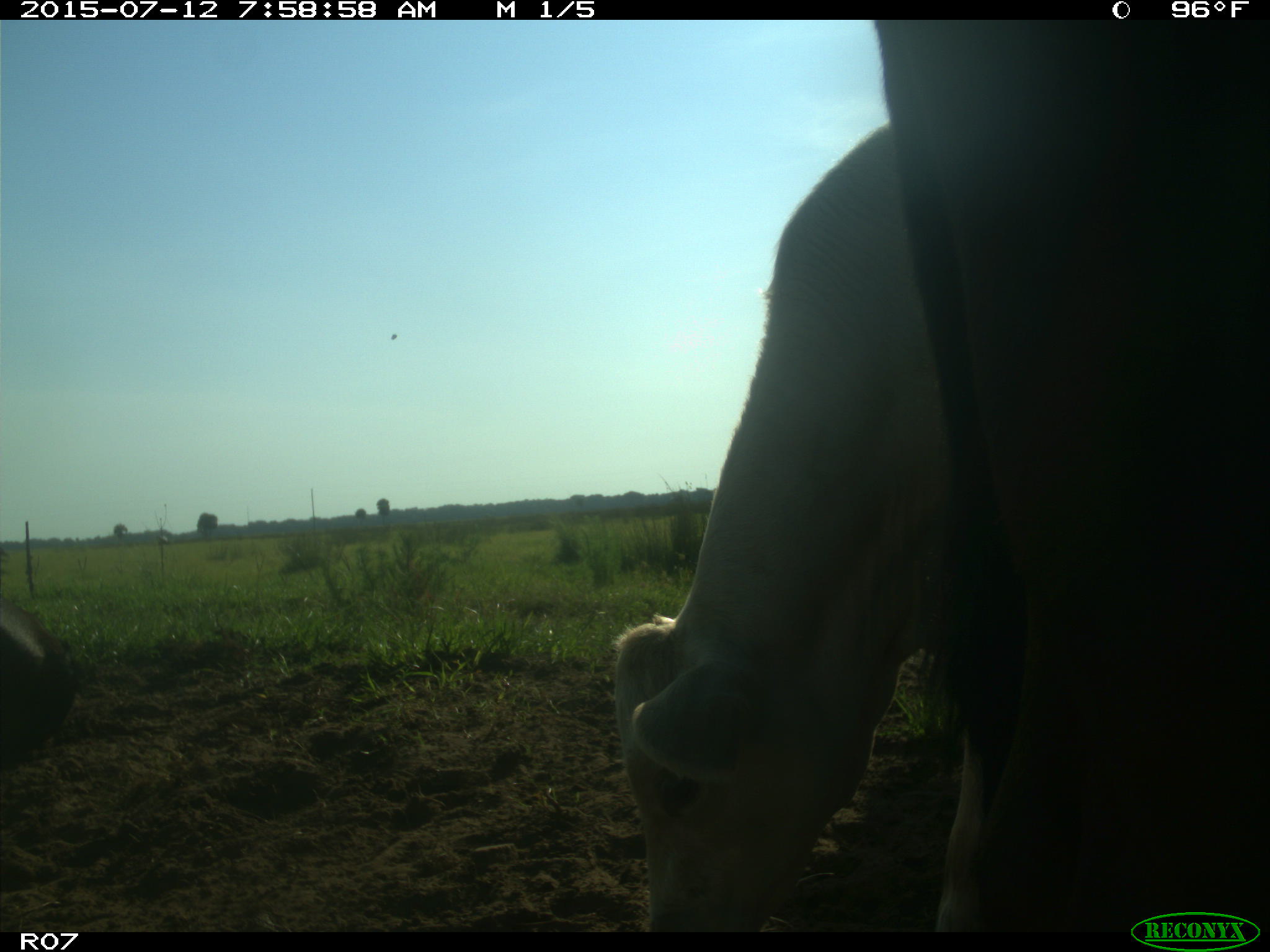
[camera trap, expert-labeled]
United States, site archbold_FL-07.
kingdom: Animalia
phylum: Chordata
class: Mammalia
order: Artiodactyla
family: Bovidae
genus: Bos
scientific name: Bos taurus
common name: domestic cow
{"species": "Bos taurus (domestic cow)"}